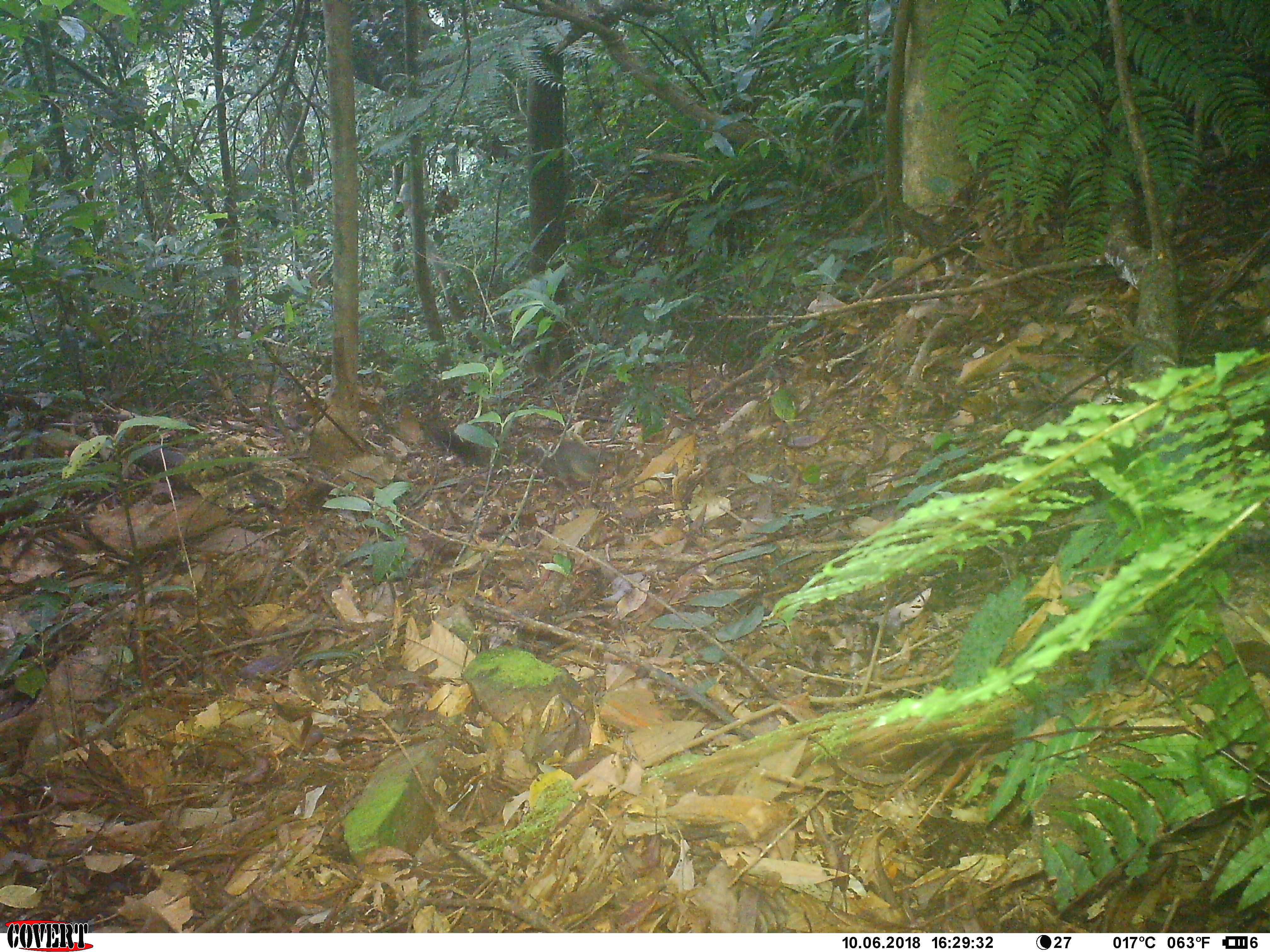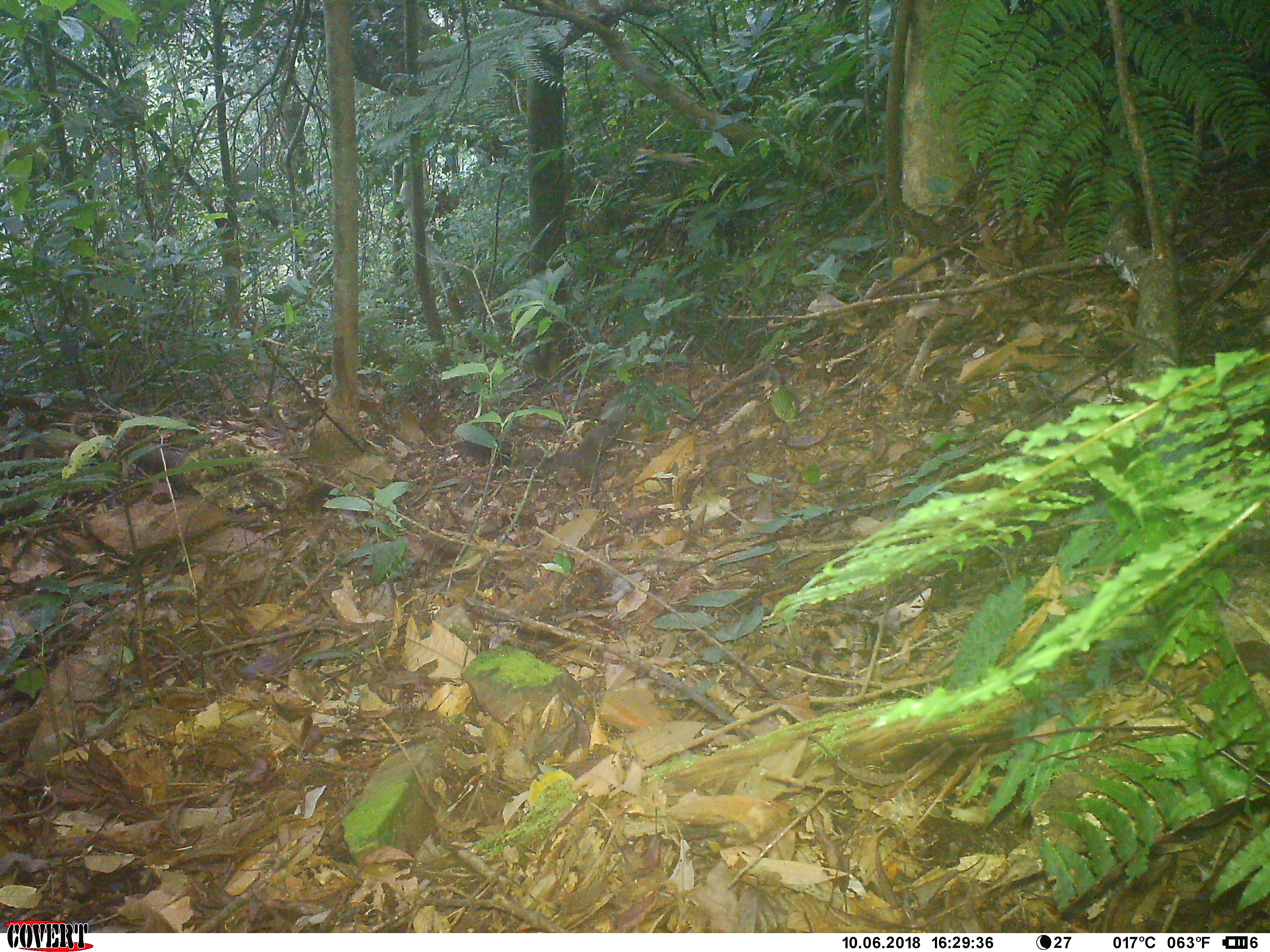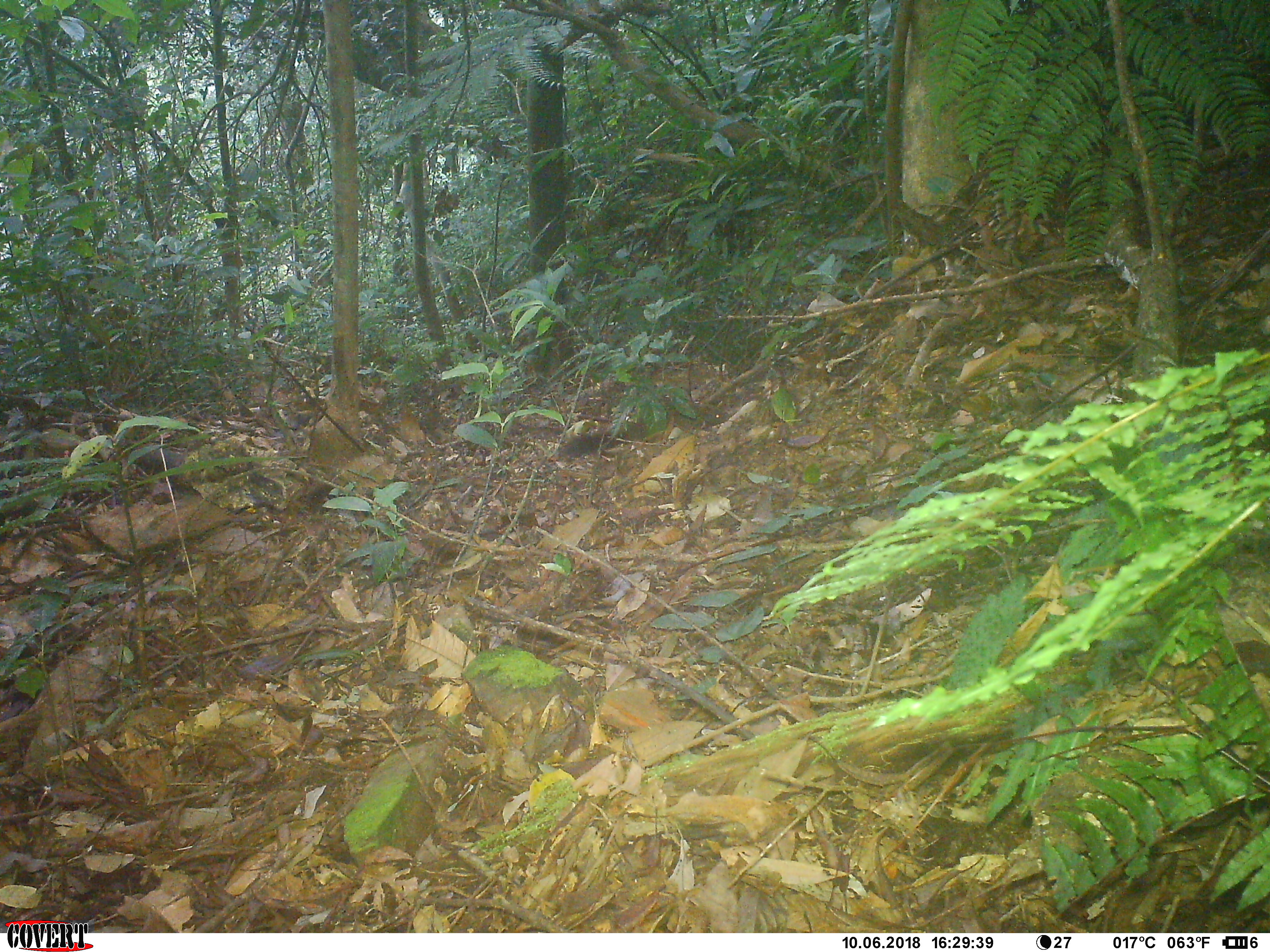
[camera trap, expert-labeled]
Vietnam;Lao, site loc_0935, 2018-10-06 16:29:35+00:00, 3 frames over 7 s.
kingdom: Animalia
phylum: Chordata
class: Mammalia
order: Rodentia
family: Sciuridae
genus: Sciurus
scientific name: Sciurus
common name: squirrel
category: unidentified squirrel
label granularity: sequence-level